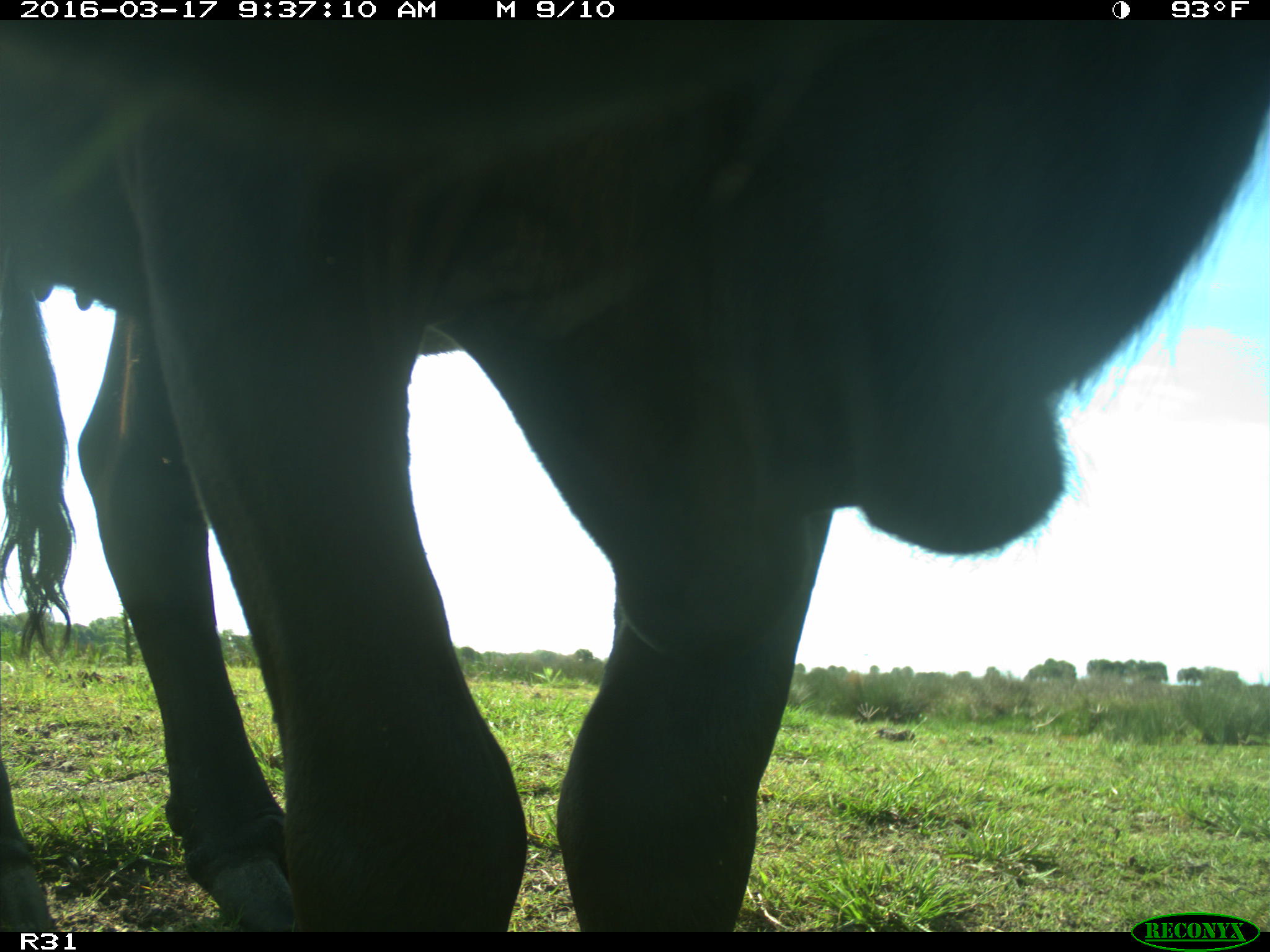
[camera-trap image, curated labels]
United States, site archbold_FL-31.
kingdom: Animalia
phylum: Chordata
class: Mammalia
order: Artiodactyla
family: Bovidae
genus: Bos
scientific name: Bos taurus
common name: domestic cow